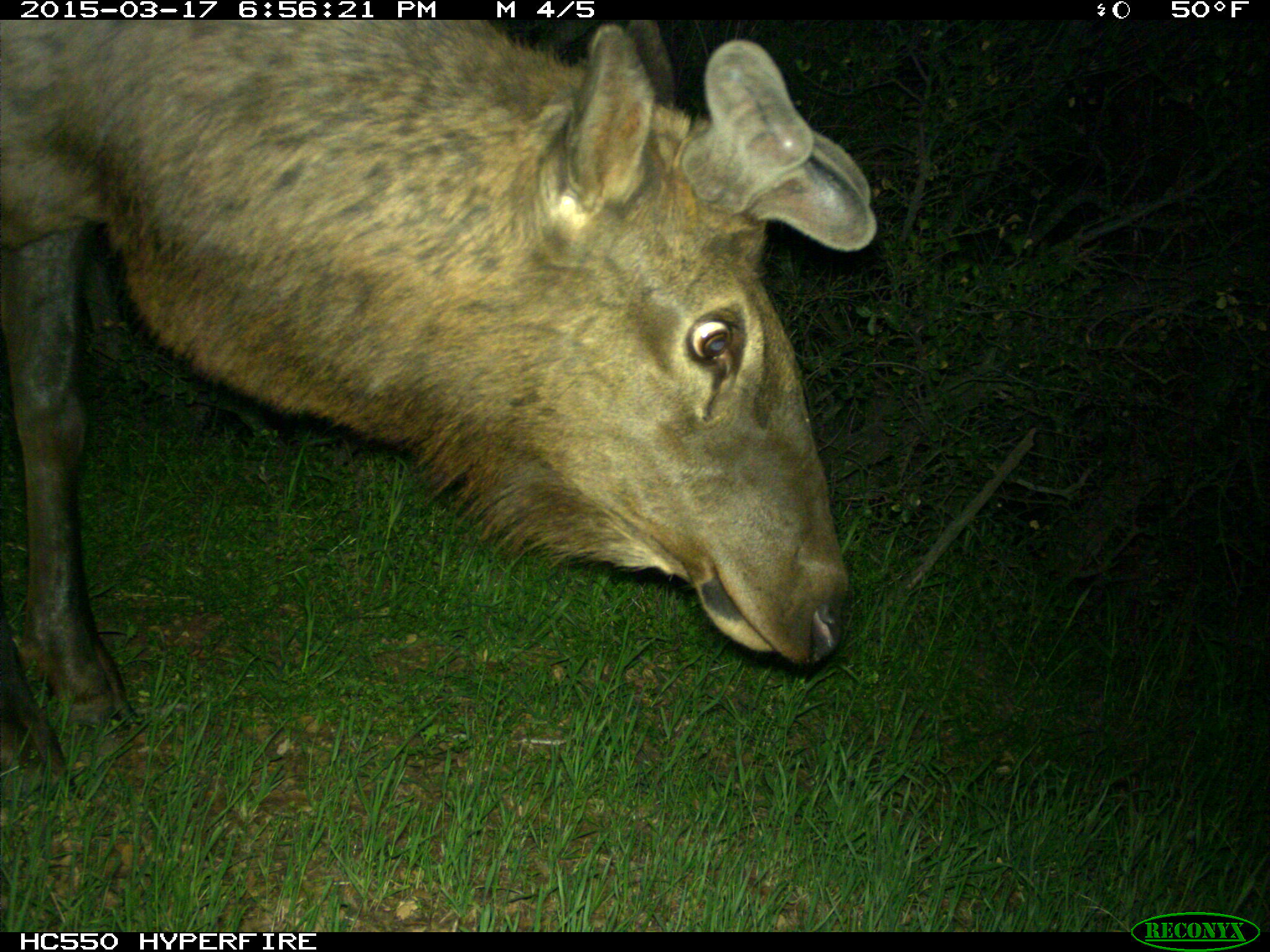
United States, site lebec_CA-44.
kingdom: Animalia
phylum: Chordata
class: Mammalia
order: Artiodactyla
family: Cervidae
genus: Cervus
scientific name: Cervus canadensis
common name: elk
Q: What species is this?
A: Cervus canadensis (elk).